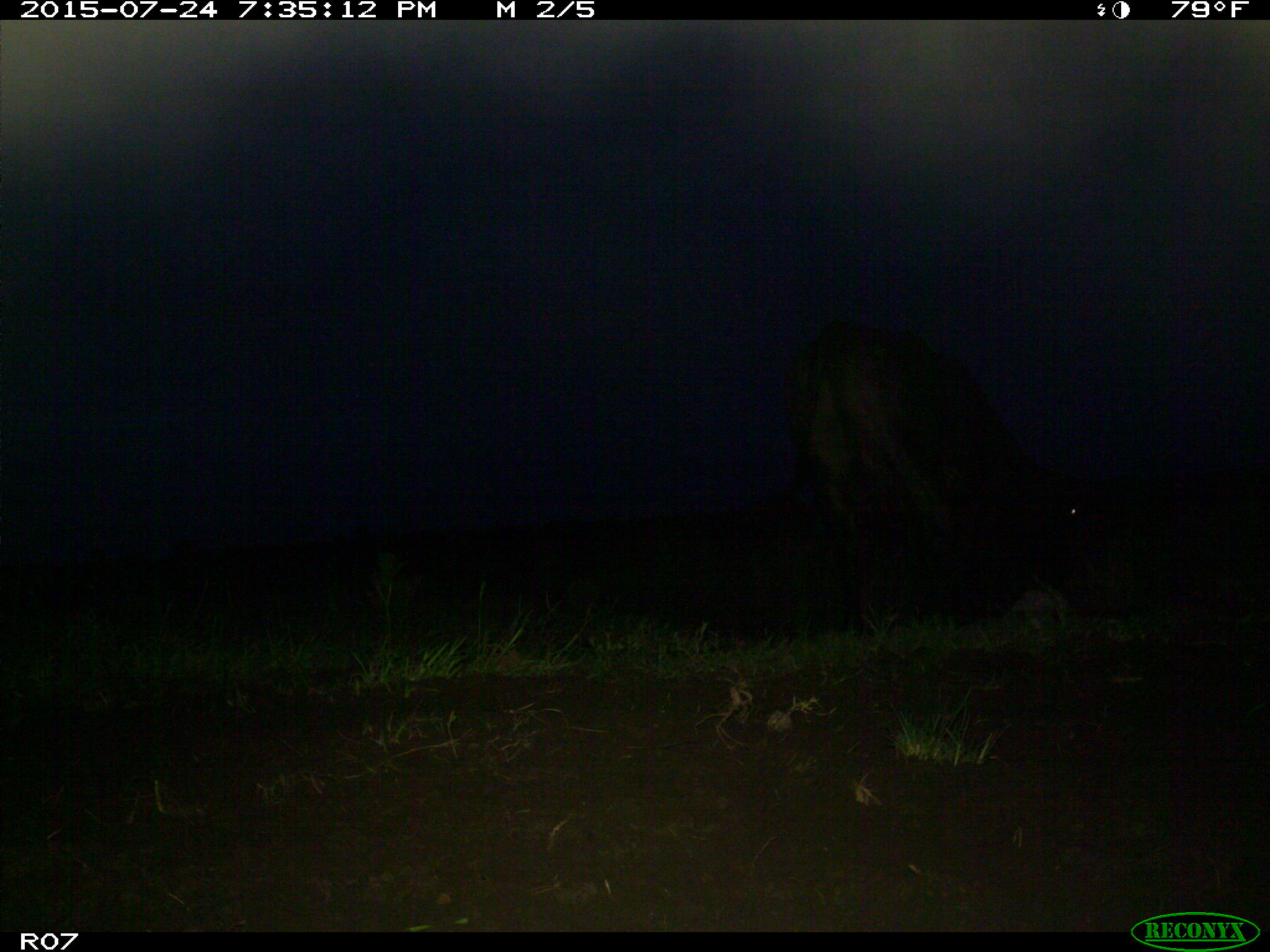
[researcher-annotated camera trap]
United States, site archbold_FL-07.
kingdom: Animalia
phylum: Chordata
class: Mammalia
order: Artiodactyla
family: Bovidae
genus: Bos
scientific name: Bos taurus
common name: domestic cow